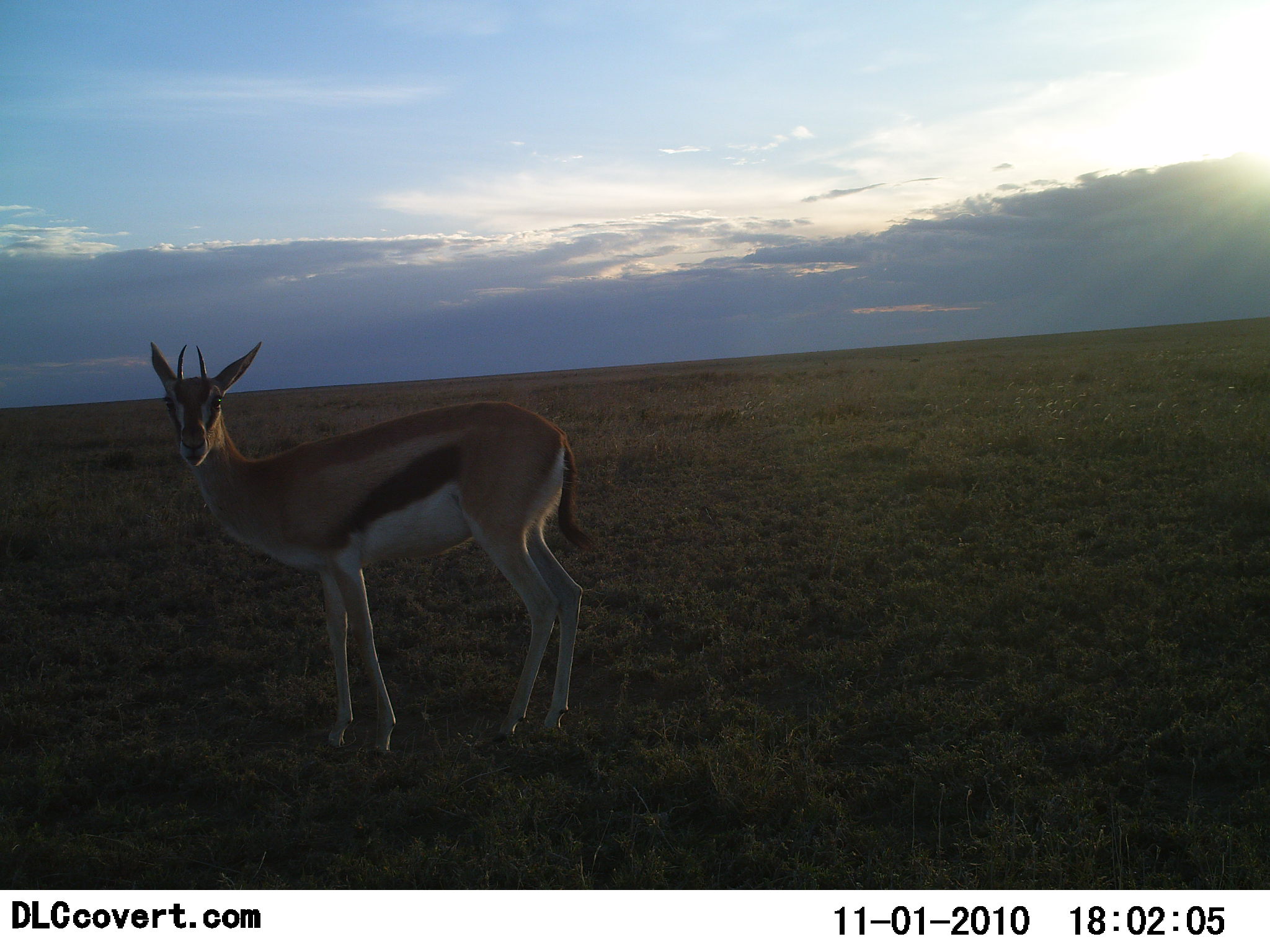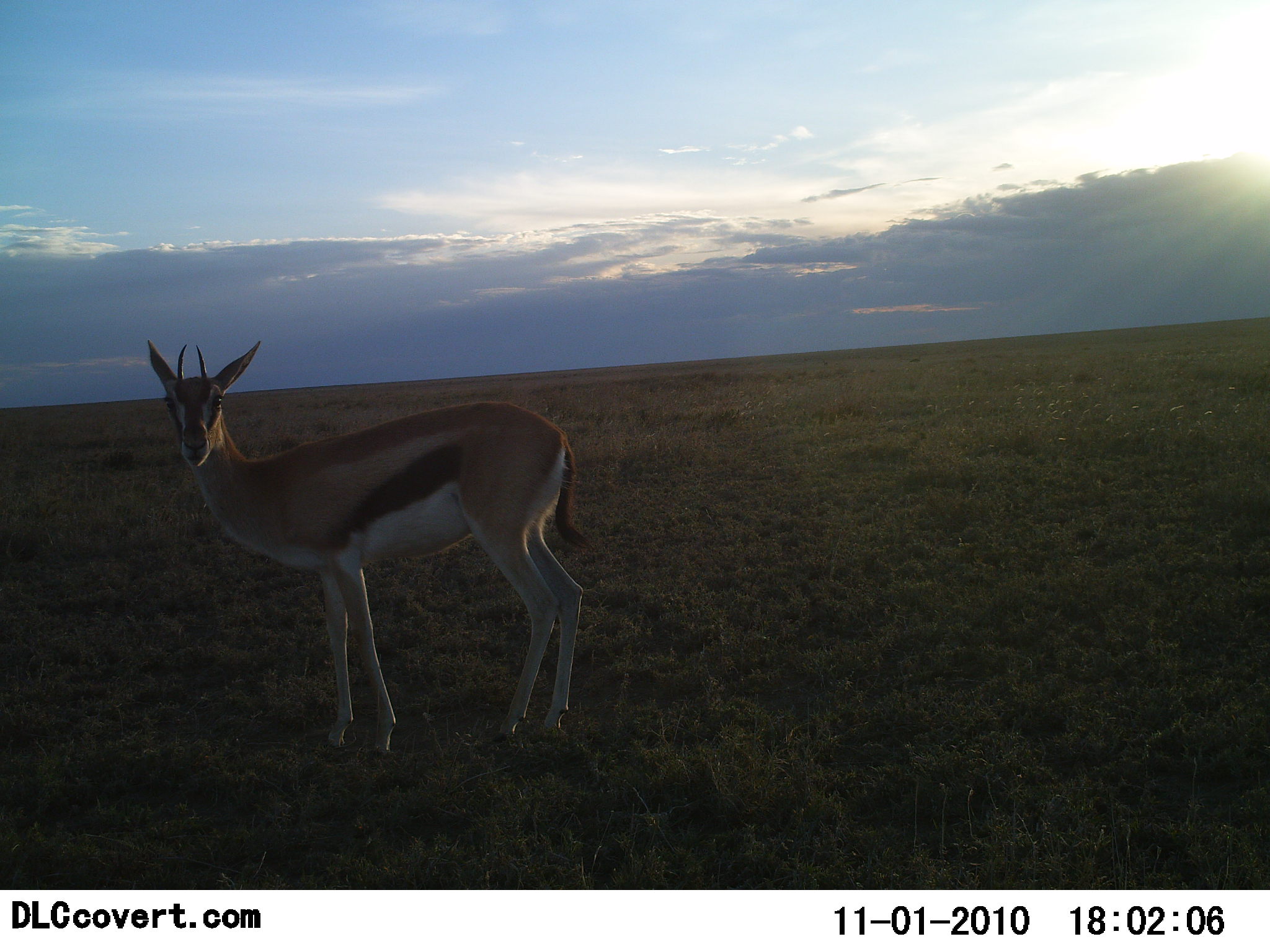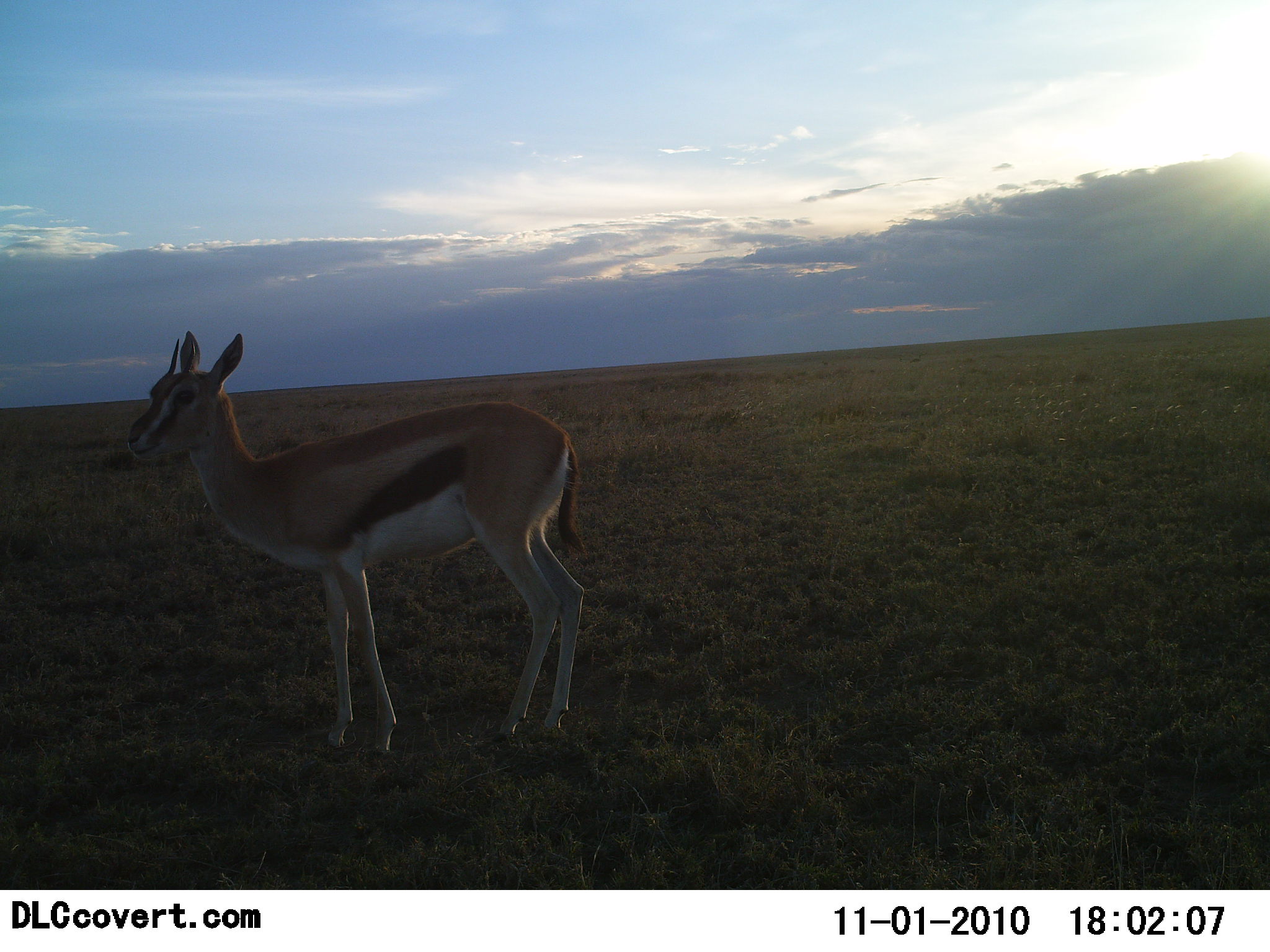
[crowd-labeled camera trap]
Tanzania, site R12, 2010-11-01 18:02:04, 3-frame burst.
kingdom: Animalia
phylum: Chordata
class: Mammalia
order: Artiodactyla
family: Bovidae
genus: Eudorcas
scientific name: Eudorcas thomsonii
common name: thomson's gazelle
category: gazellethomsons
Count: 1.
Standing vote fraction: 100%.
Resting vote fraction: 0%.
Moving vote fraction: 0%.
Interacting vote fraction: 0%.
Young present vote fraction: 0%.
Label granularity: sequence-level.